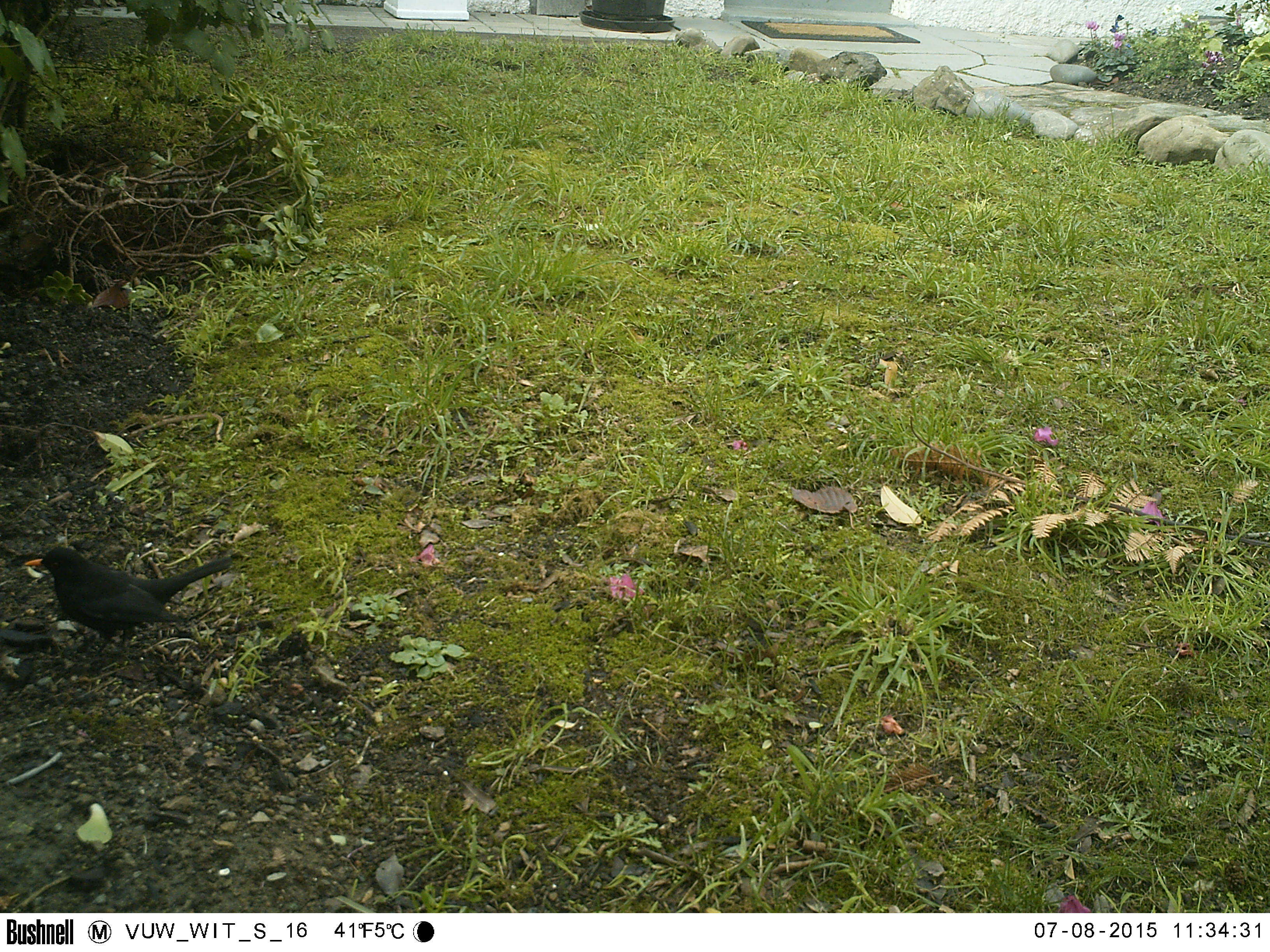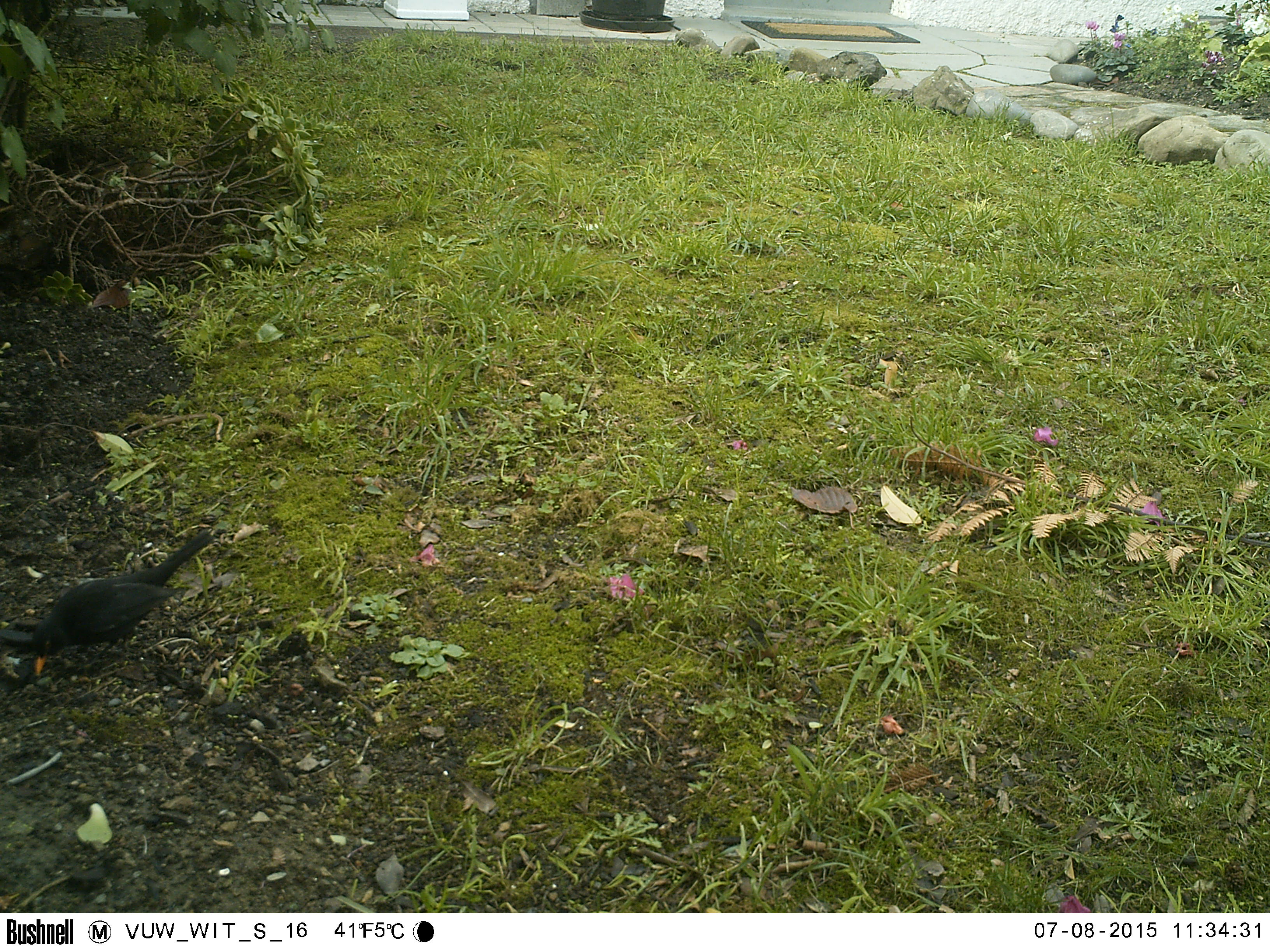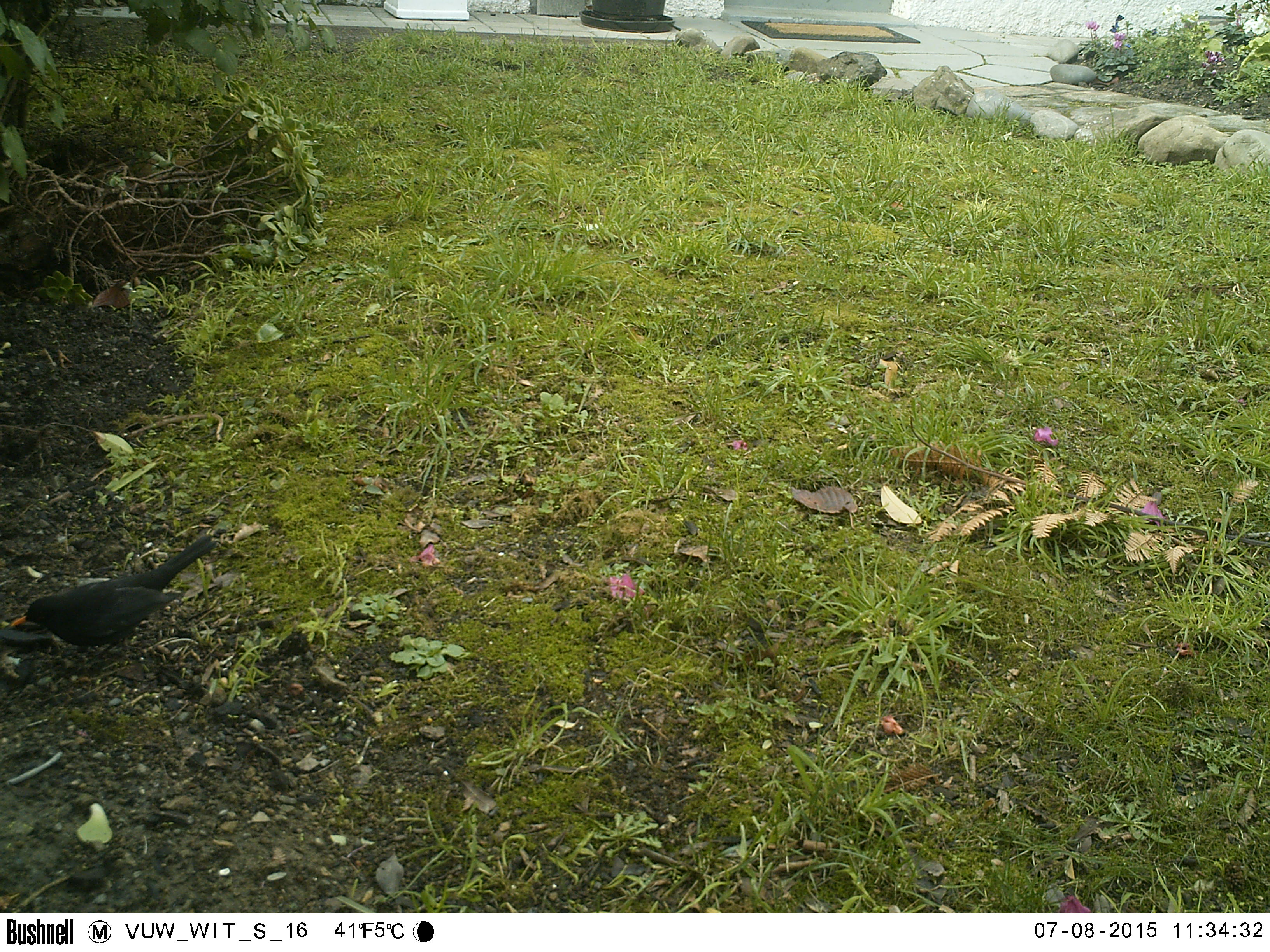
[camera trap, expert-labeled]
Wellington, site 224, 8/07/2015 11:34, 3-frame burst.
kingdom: Animalia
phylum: Chordata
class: Aves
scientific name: Aves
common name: bird